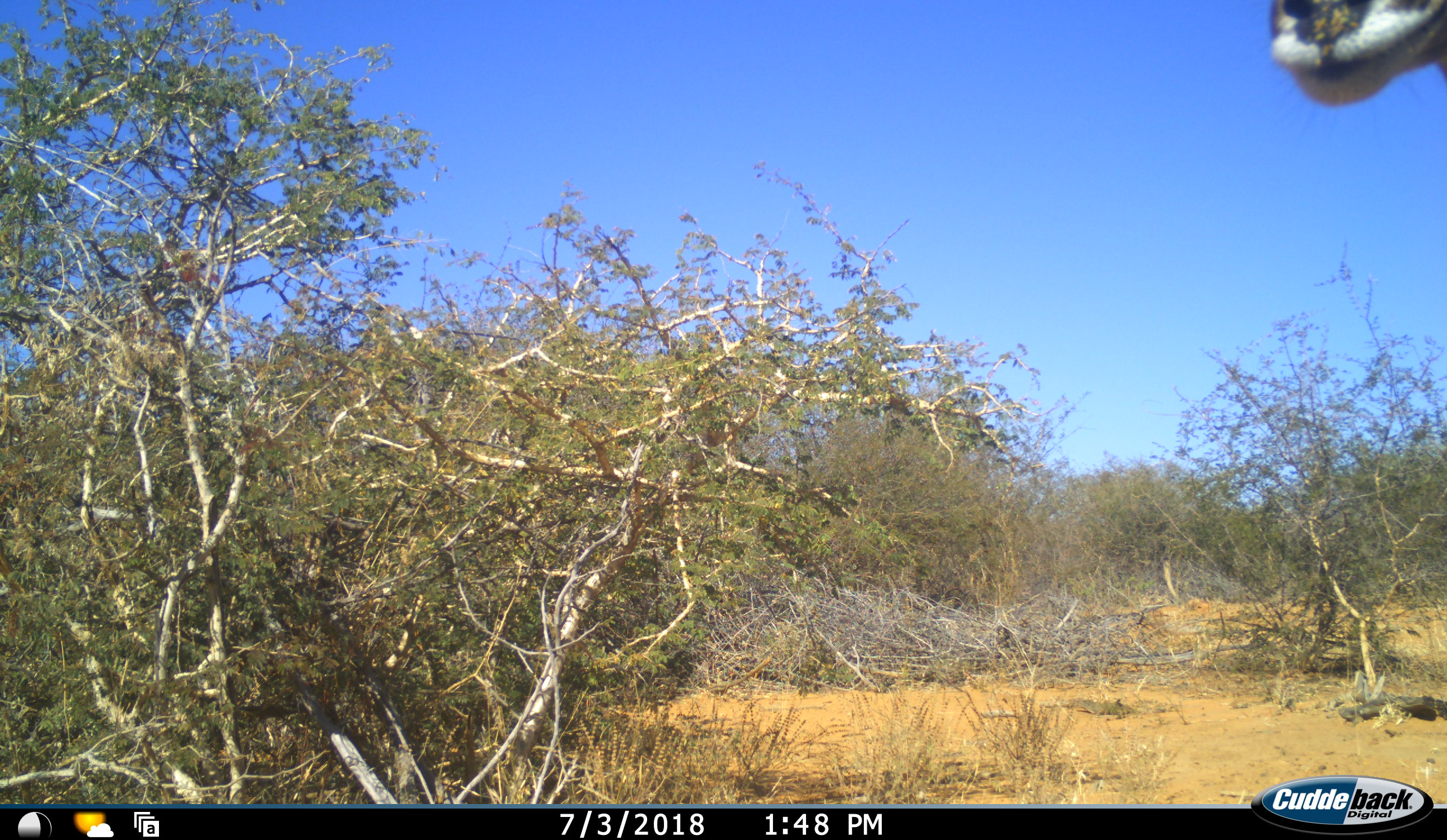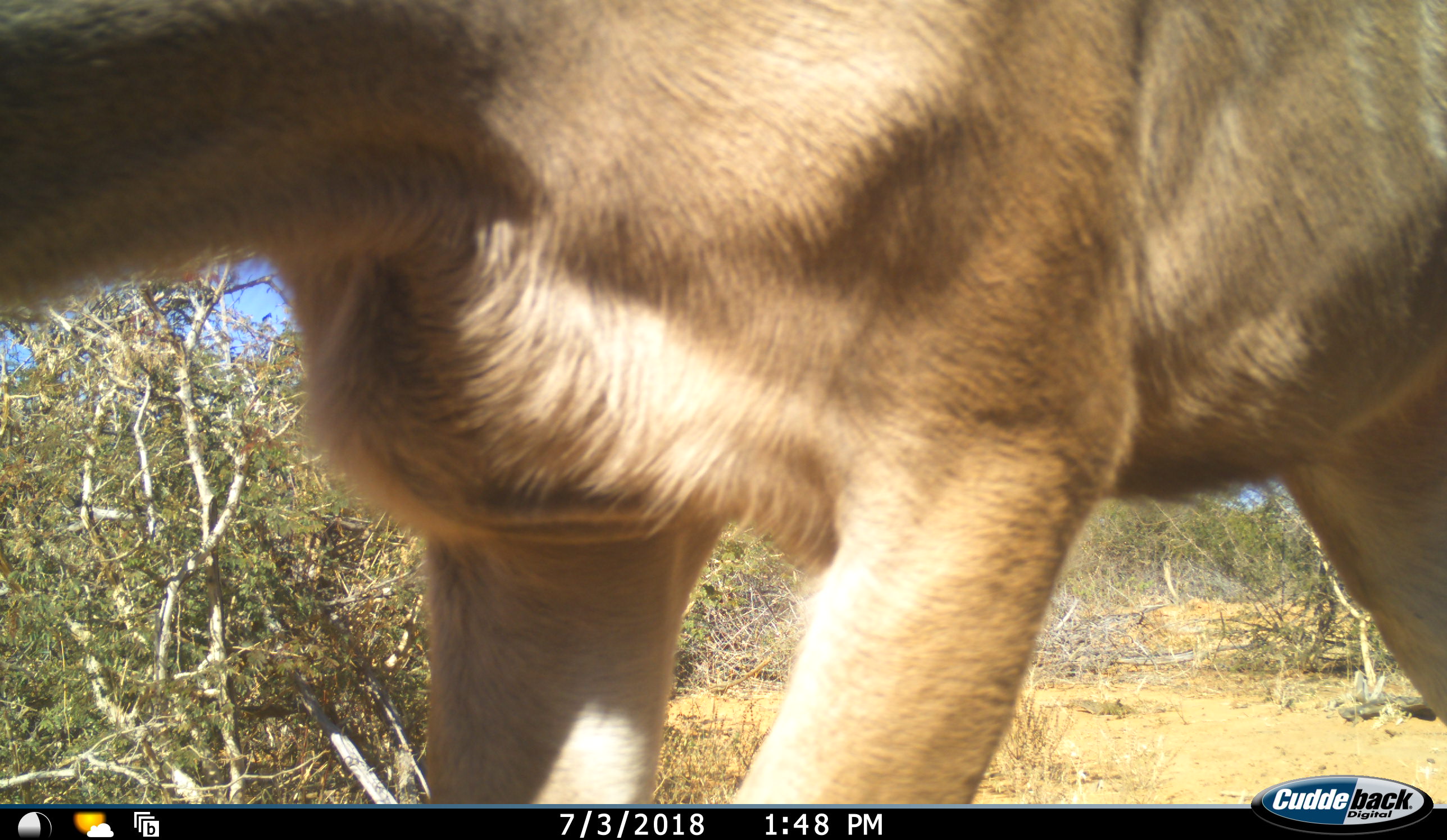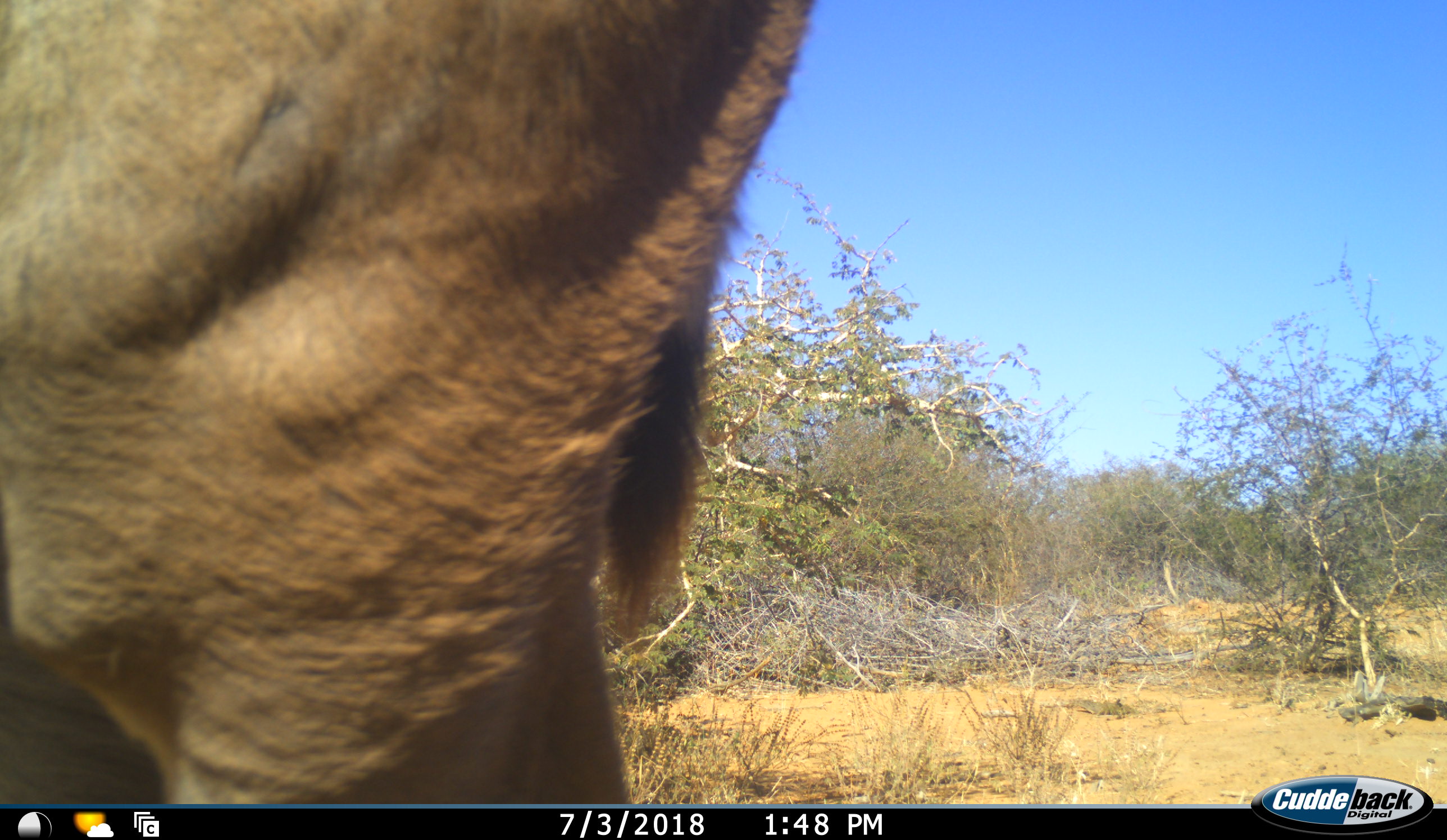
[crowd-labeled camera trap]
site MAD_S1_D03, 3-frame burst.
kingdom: Animalia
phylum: Chordata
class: Mammalia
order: Artiodactyla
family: Bovidae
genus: Tragelaphus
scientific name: Tragelaphus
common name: kudu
Kudu (Tragelaphus), count 1. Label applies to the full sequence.